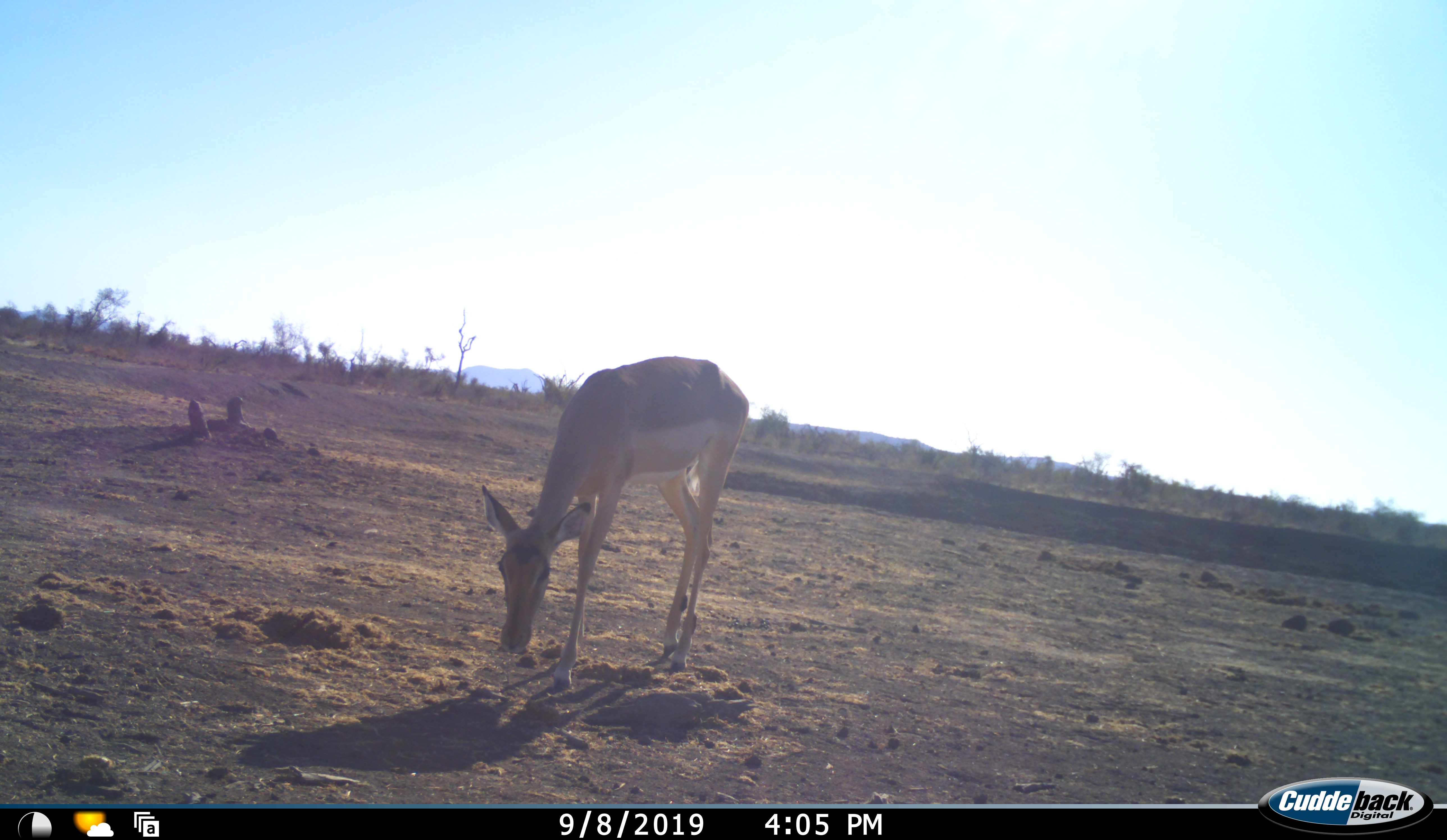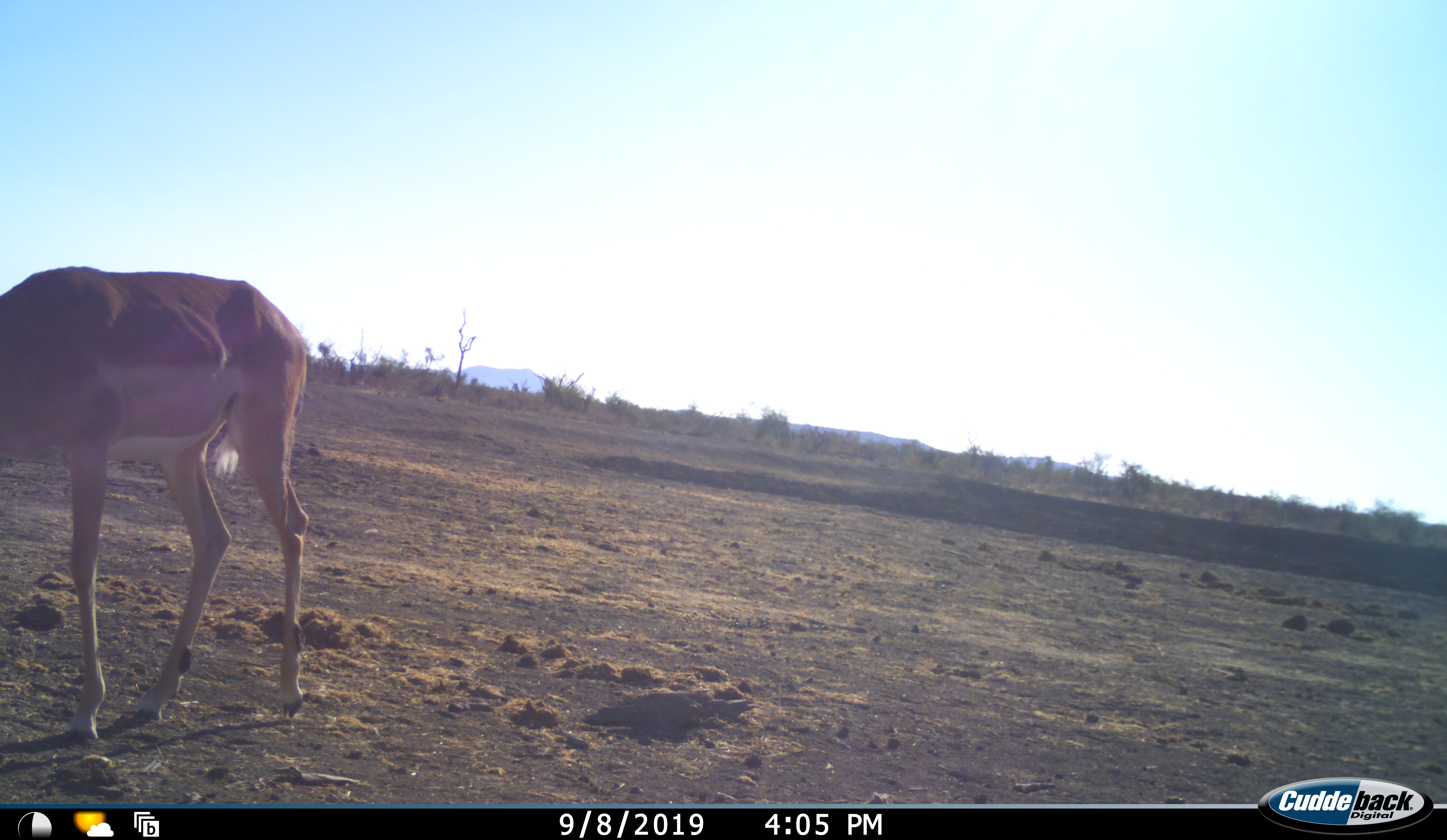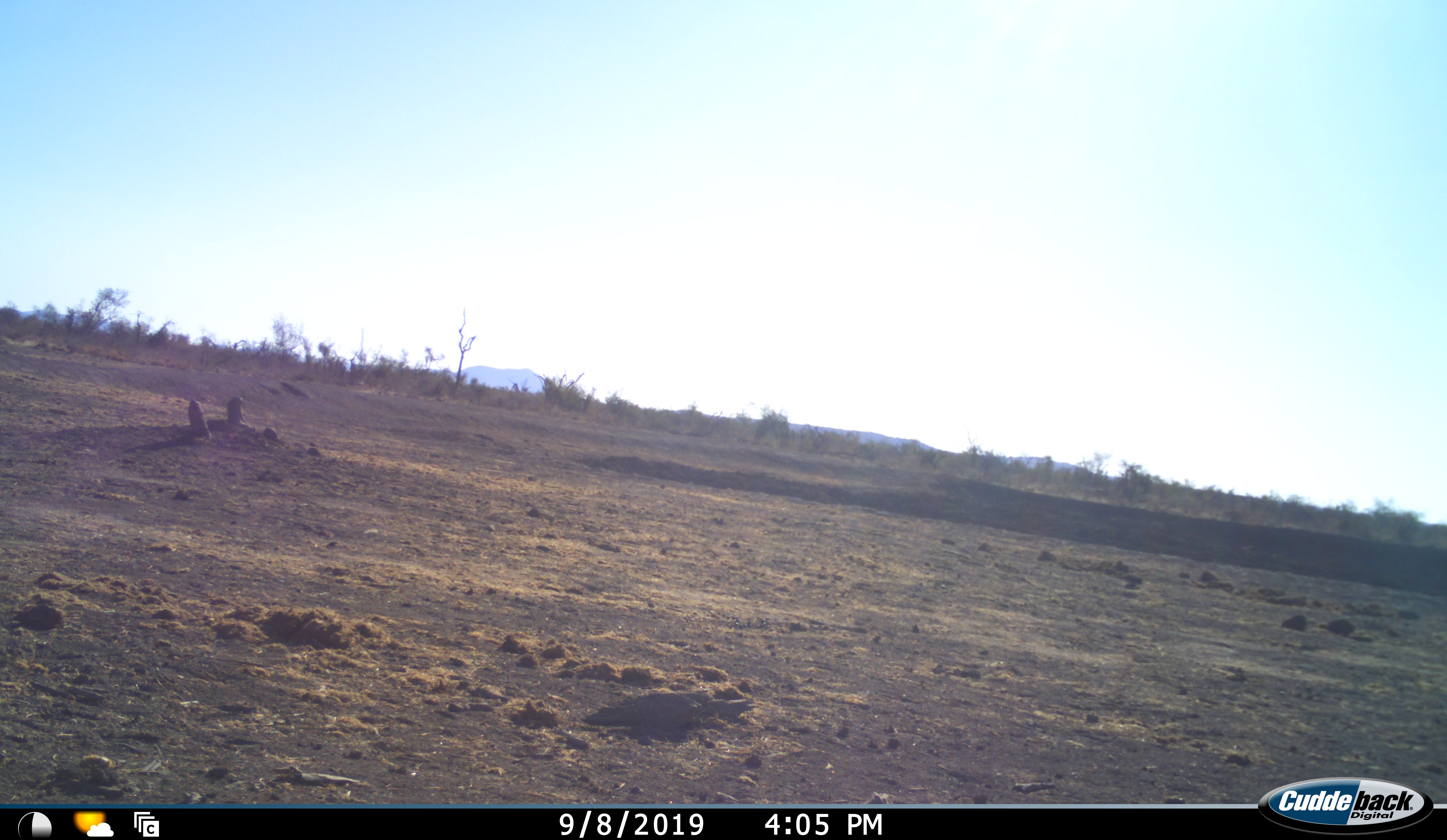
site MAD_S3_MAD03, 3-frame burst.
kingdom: Animalia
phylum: Chordata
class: Mammalia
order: Artiodactyla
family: Bovidae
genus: Aepyceros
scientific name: Aepyceros melampus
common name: impala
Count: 1.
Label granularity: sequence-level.